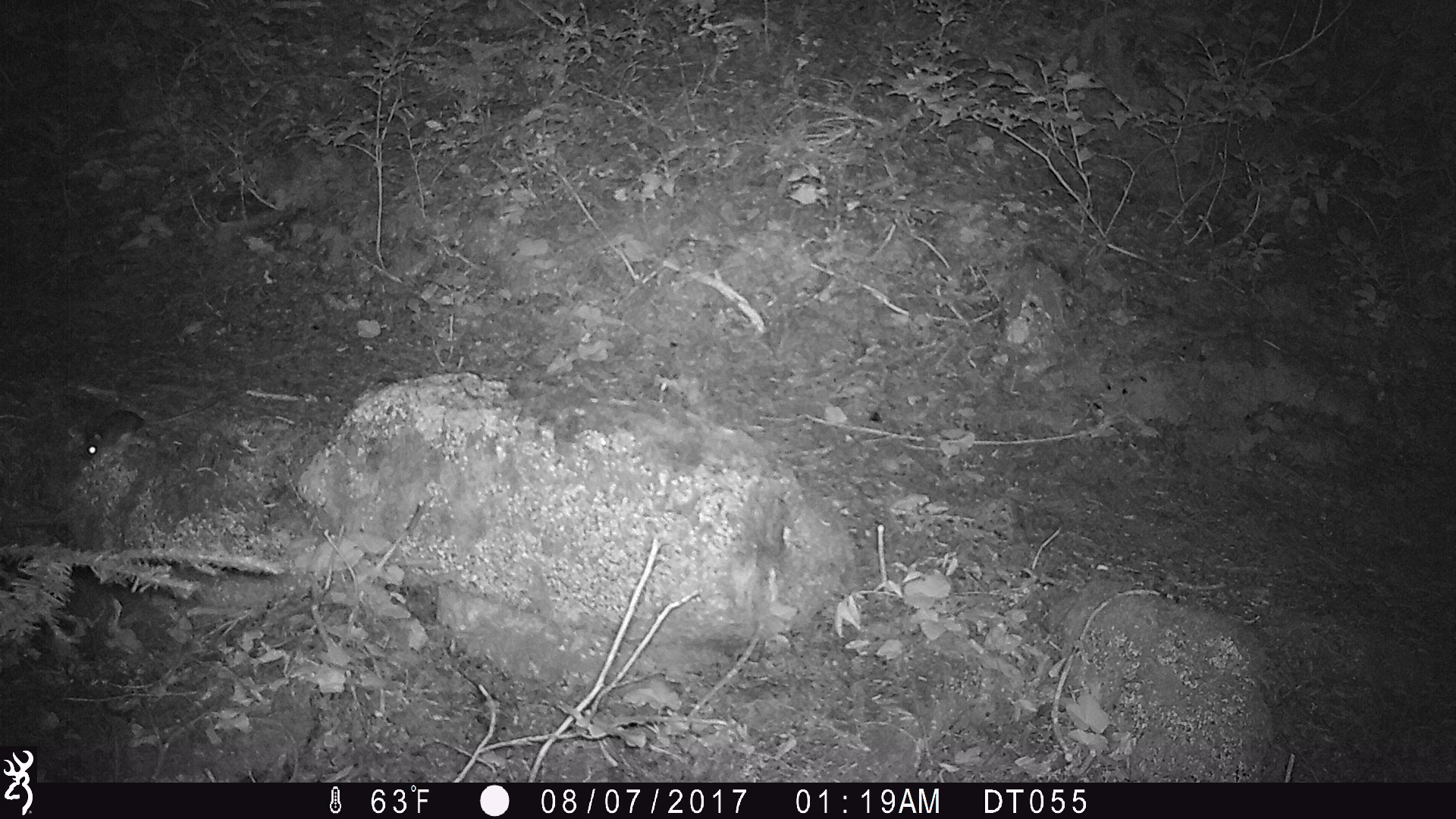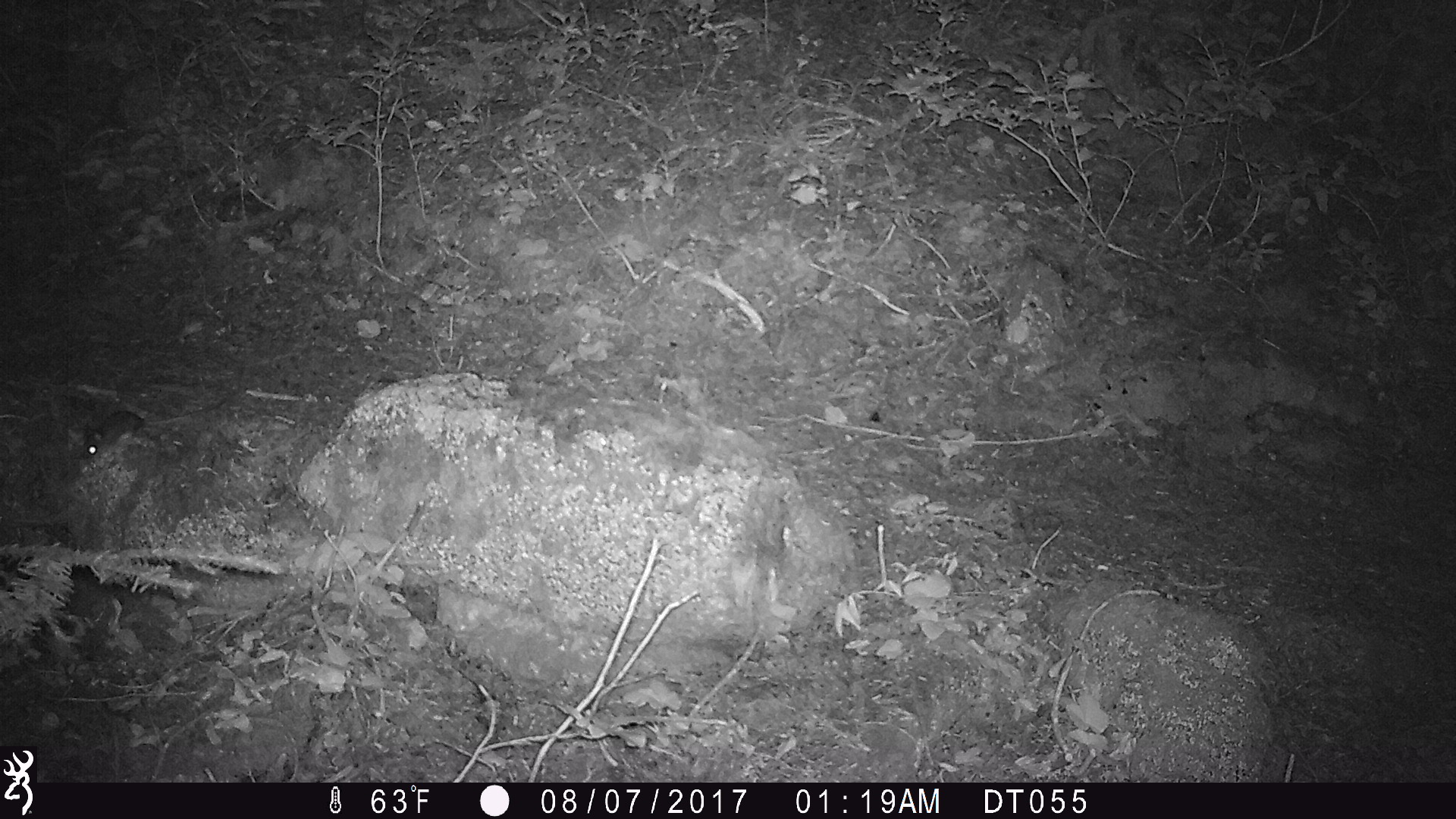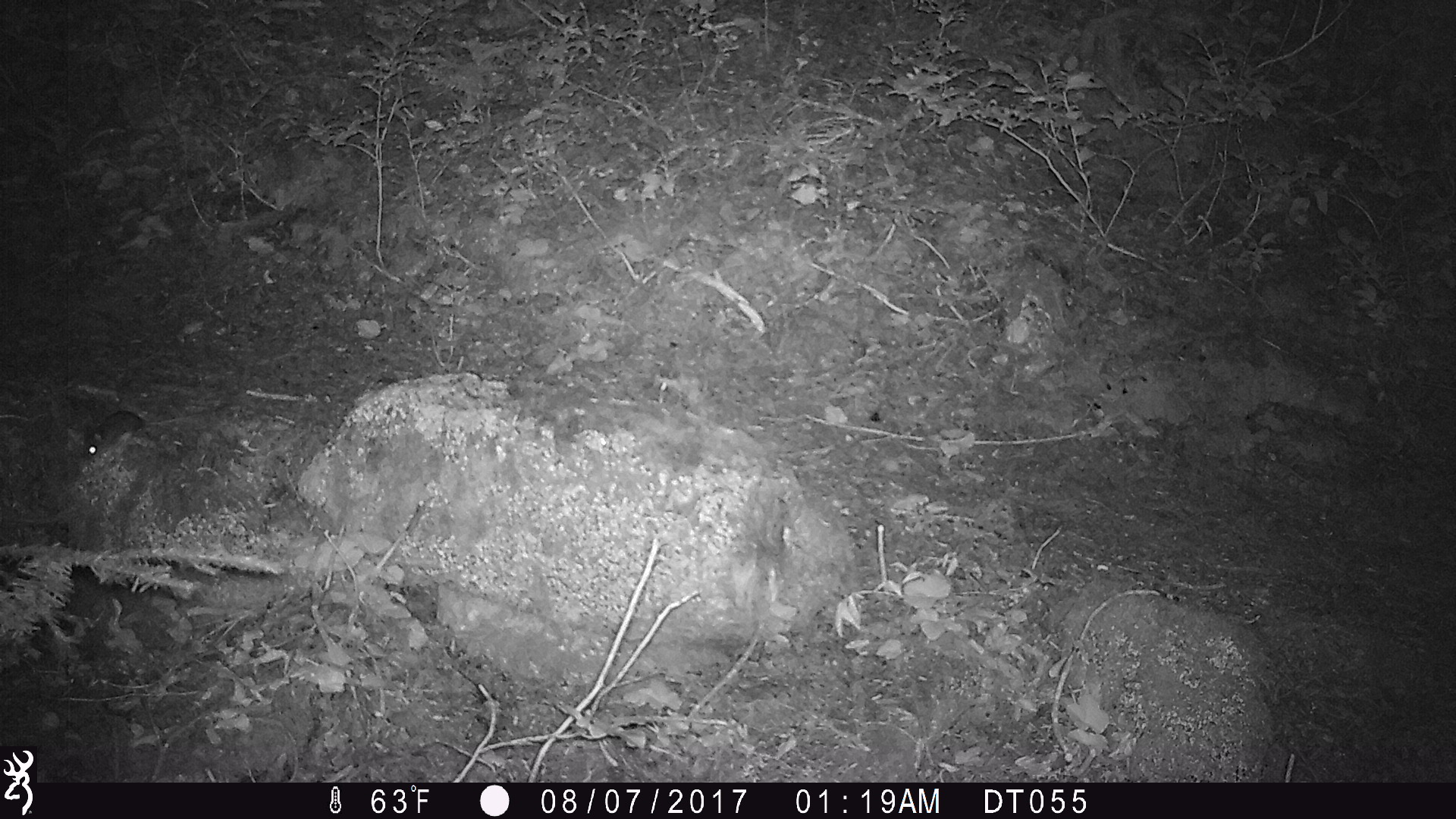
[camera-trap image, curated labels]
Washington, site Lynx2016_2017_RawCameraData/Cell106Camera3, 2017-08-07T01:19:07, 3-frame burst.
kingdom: Animalia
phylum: Chordata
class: Mammalia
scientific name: Mammalia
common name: small mammal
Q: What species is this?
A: Small mammal (Mammalia).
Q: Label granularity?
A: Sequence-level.